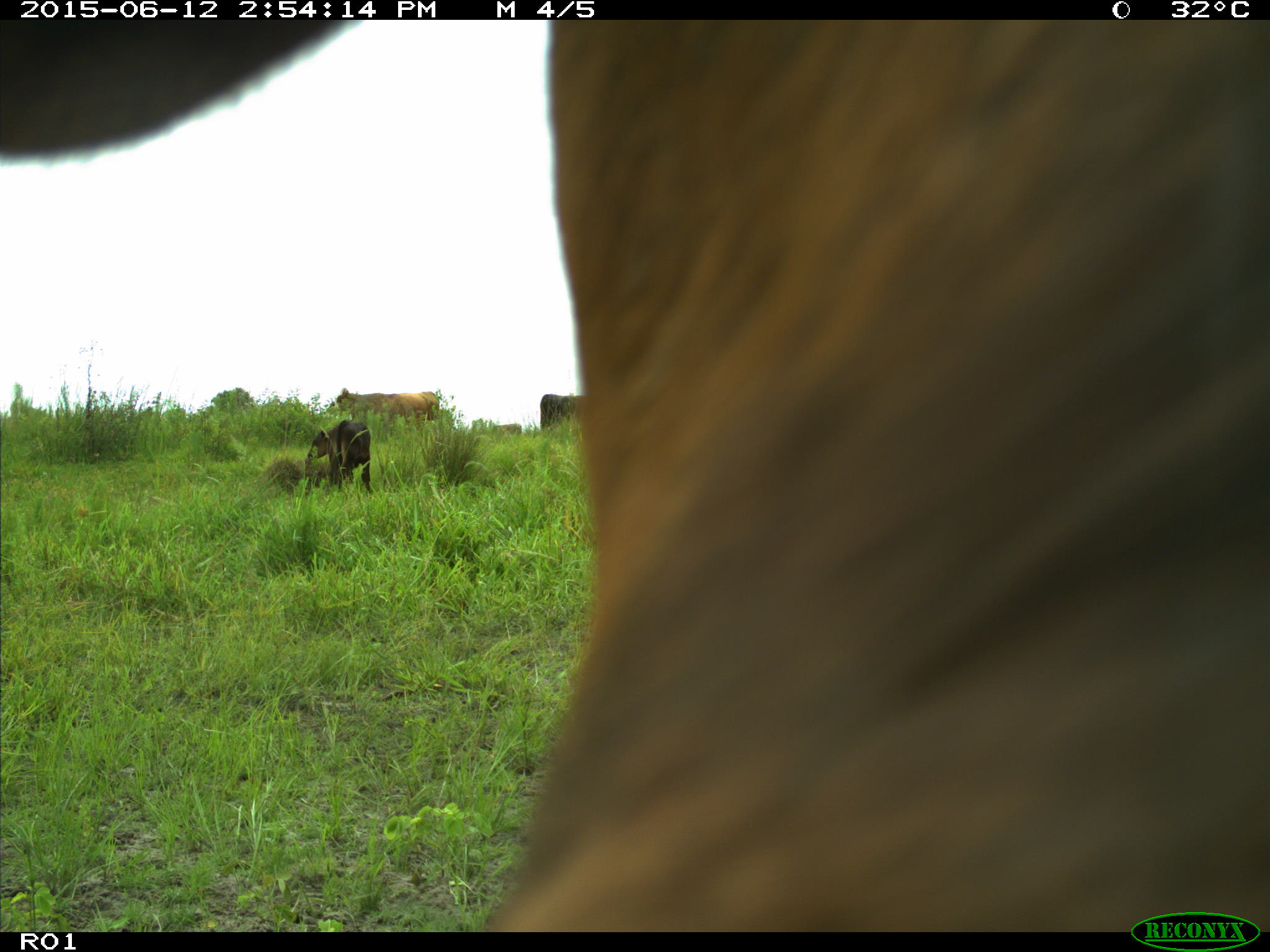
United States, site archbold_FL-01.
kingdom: Animalia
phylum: Chordata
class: Mammalia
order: Artiodactyla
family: Bovidae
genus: Bos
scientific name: Bos taurus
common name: domestic cow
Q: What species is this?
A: Bos taurus (domestic cow).